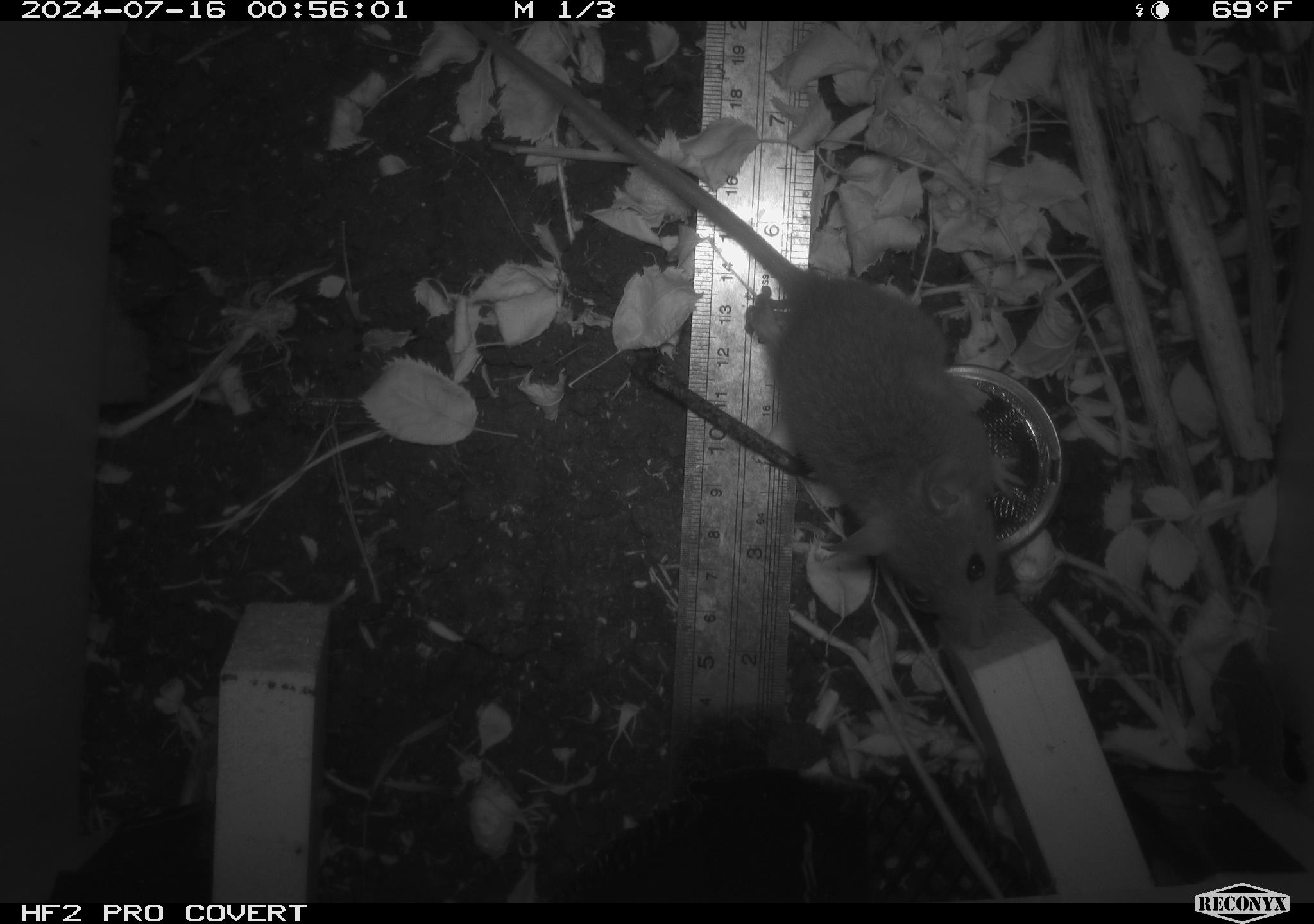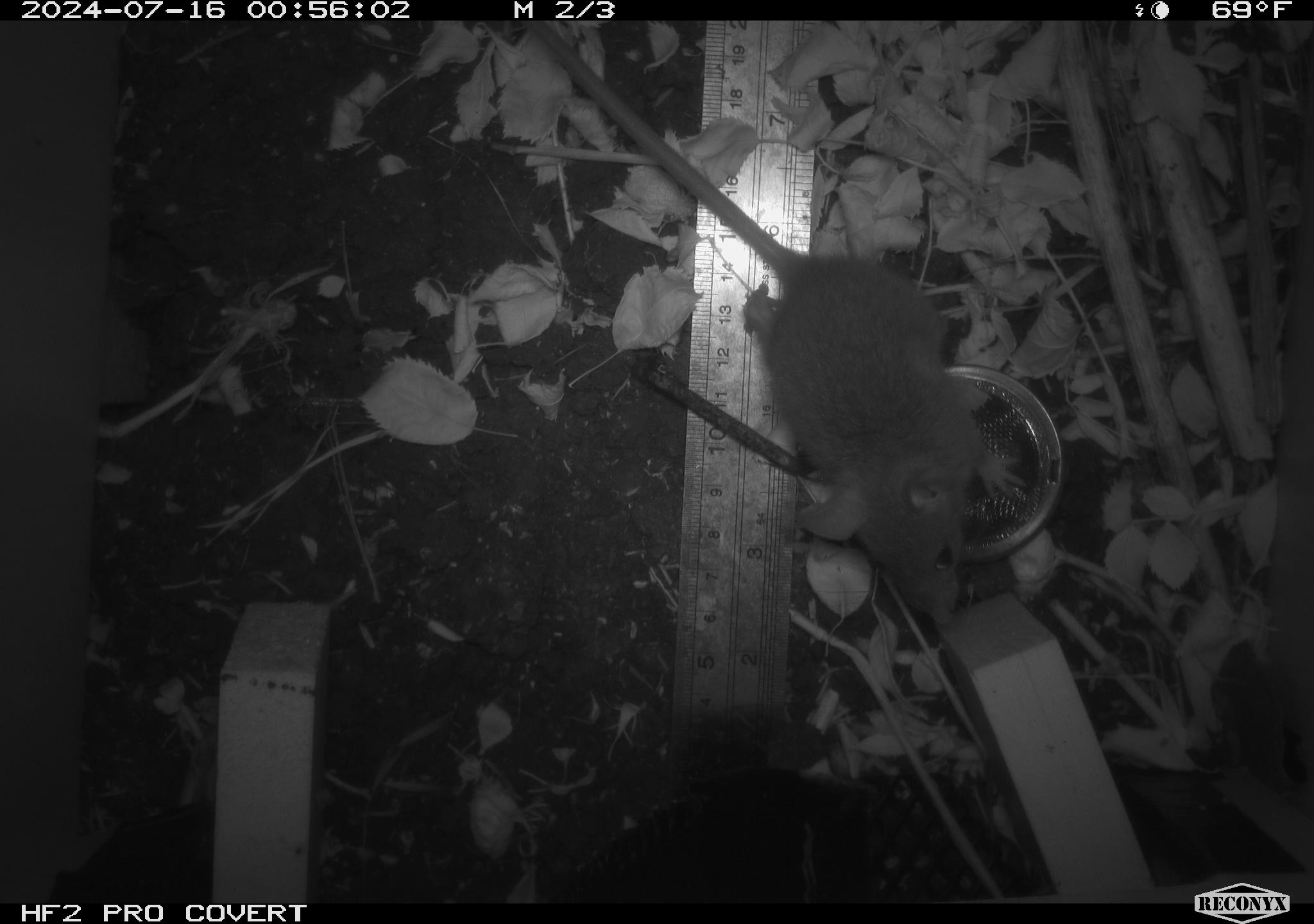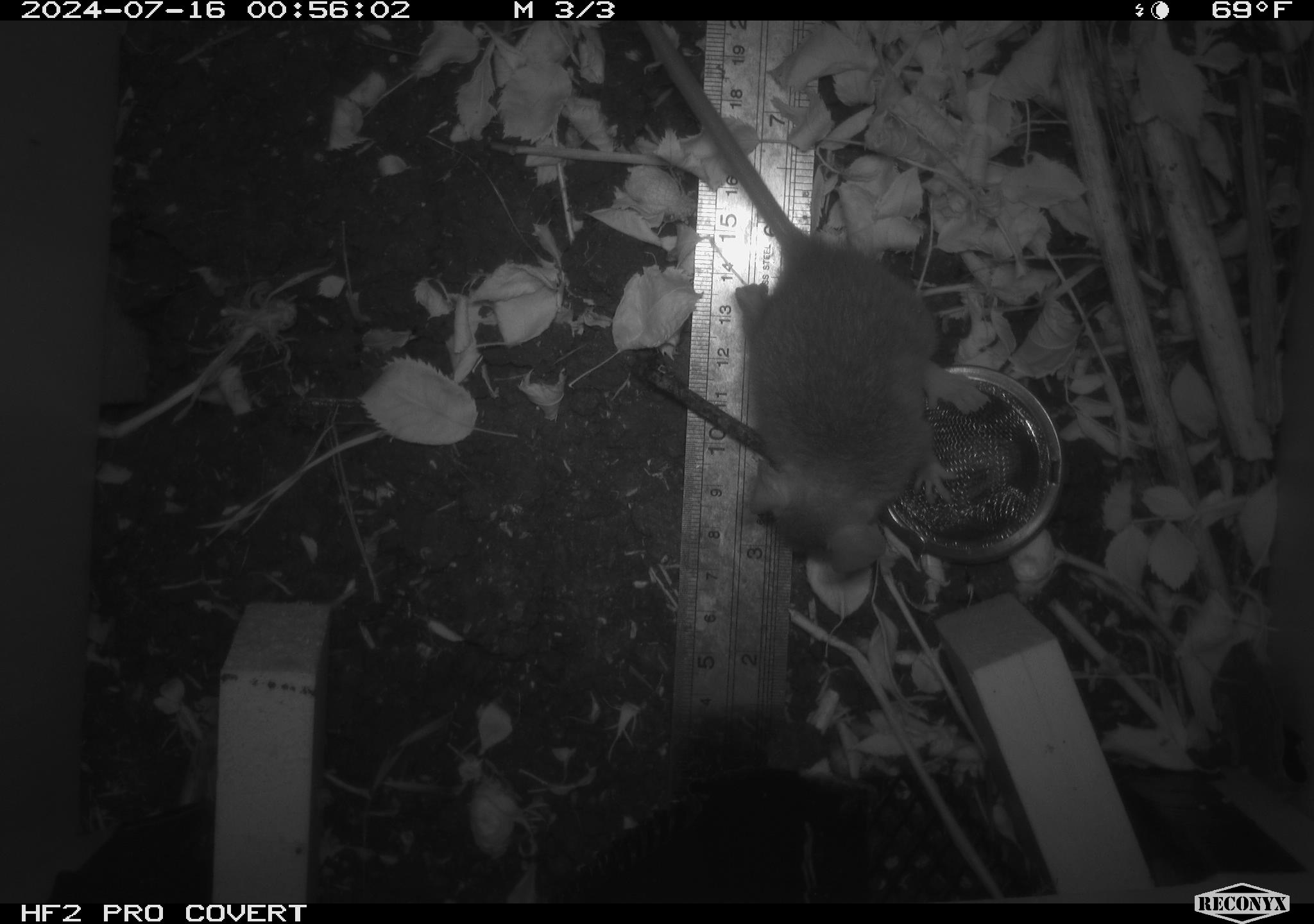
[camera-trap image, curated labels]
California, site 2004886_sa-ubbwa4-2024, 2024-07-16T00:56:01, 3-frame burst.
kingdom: Animalia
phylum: Chordata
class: Mammalia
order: Rodentia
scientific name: Rodentia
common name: woodrat or rat or mouse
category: woodrat or rat or mouse species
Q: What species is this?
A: Woodrat or rat or mouse species (woodrat or rat or mouse) (Rodentia).